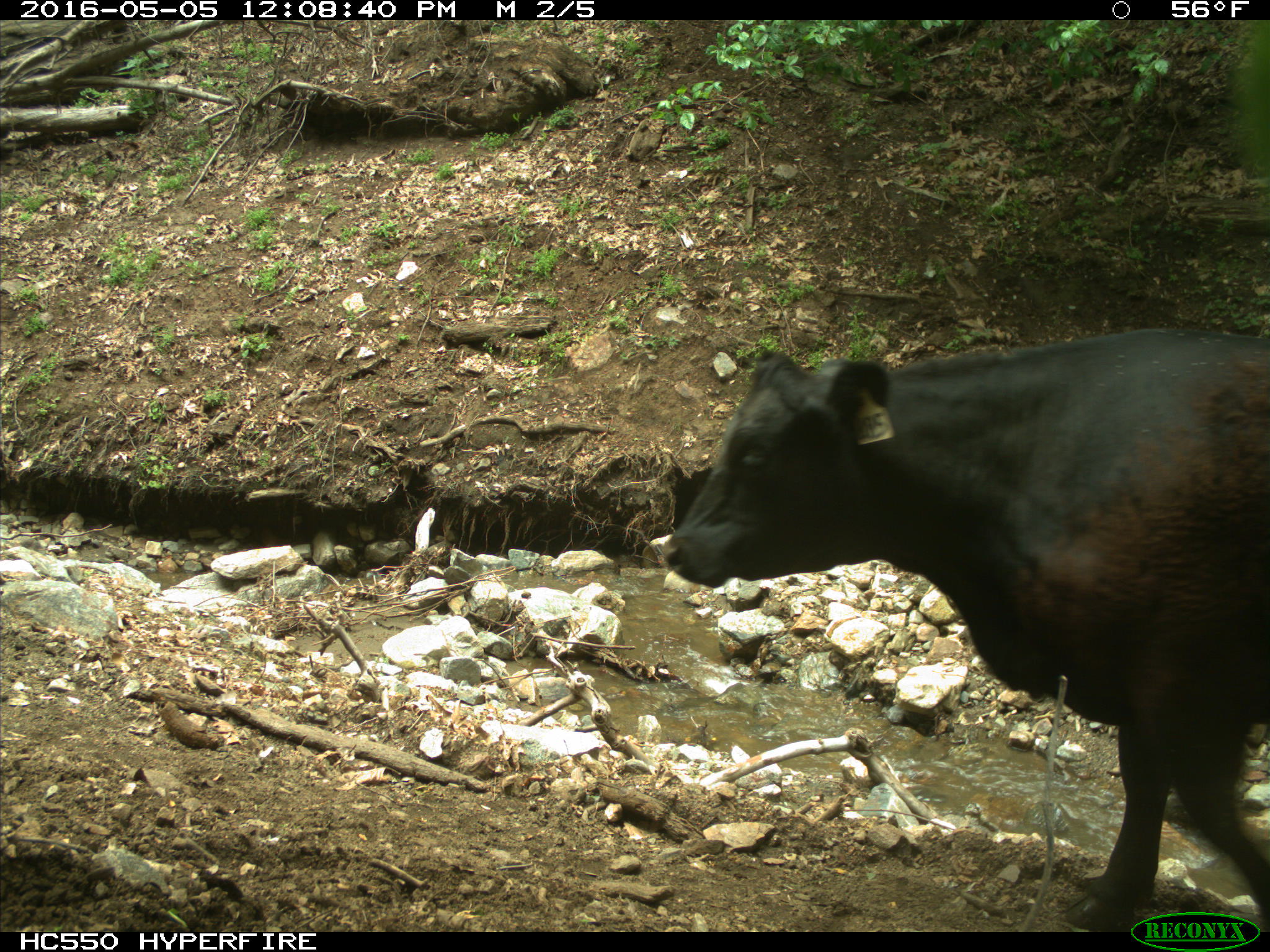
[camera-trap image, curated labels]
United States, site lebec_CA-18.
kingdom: Animalia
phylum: Chordata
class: Mammalia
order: Artiodactyla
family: Bovidae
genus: Bos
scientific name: Bos taurus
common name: domestic cow